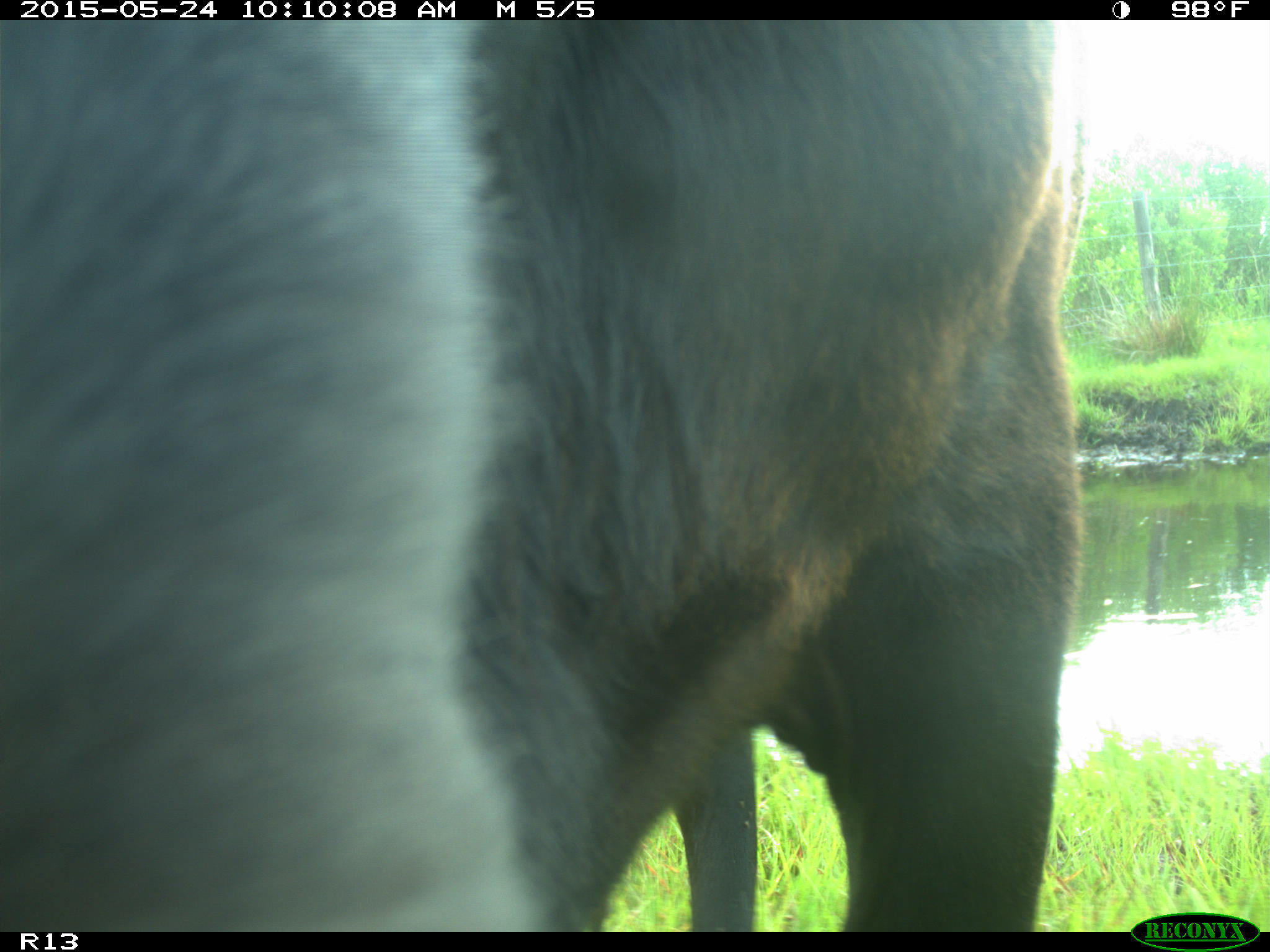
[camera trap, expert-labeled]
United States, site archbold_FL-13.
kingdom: Animalia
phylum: Chordata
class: Mammalia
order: Artiodactyla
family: Bovidae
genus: Bos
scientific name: Bos taurus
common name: domestic cow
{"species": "Bos taurus (domestic cow)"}